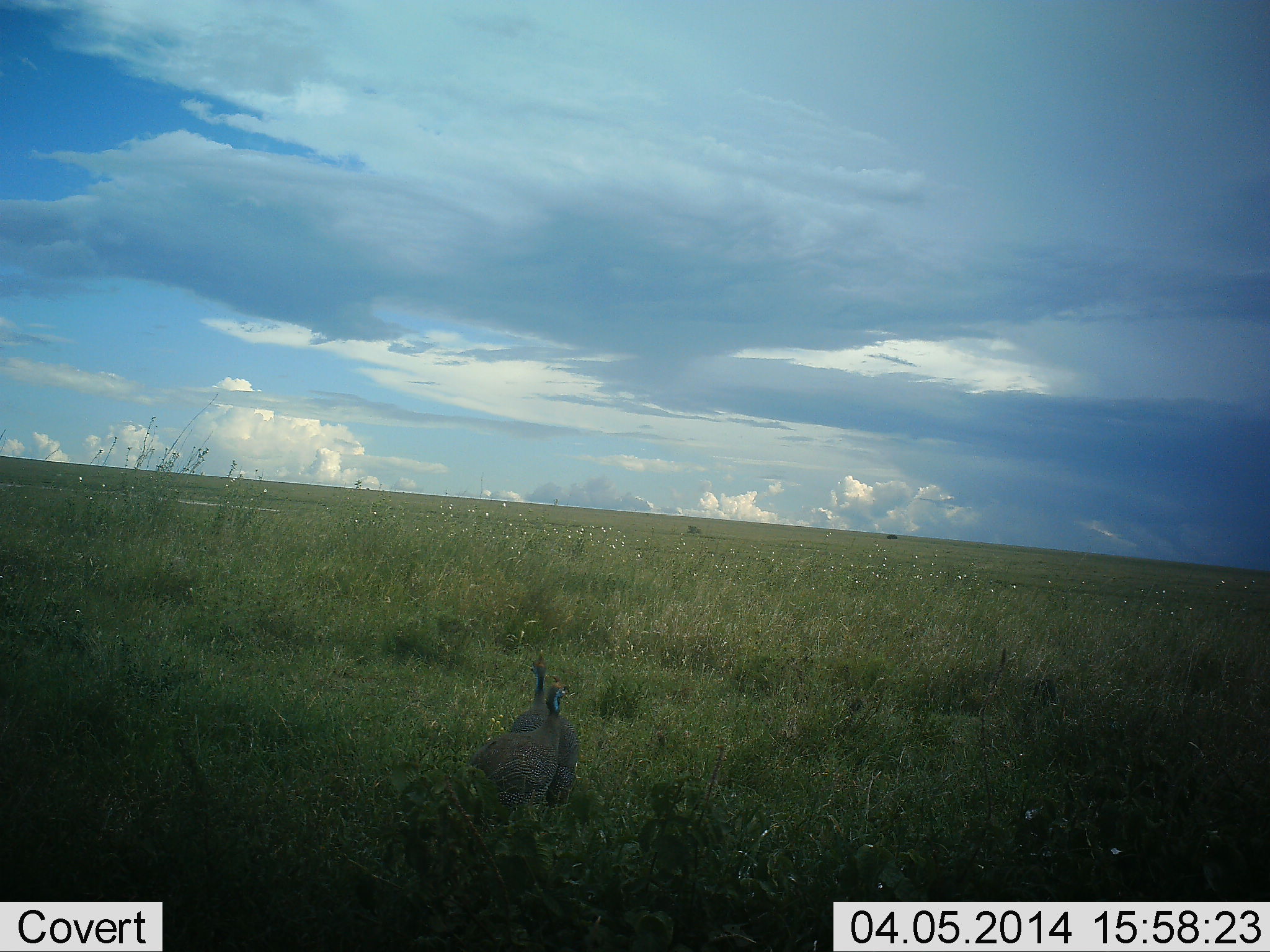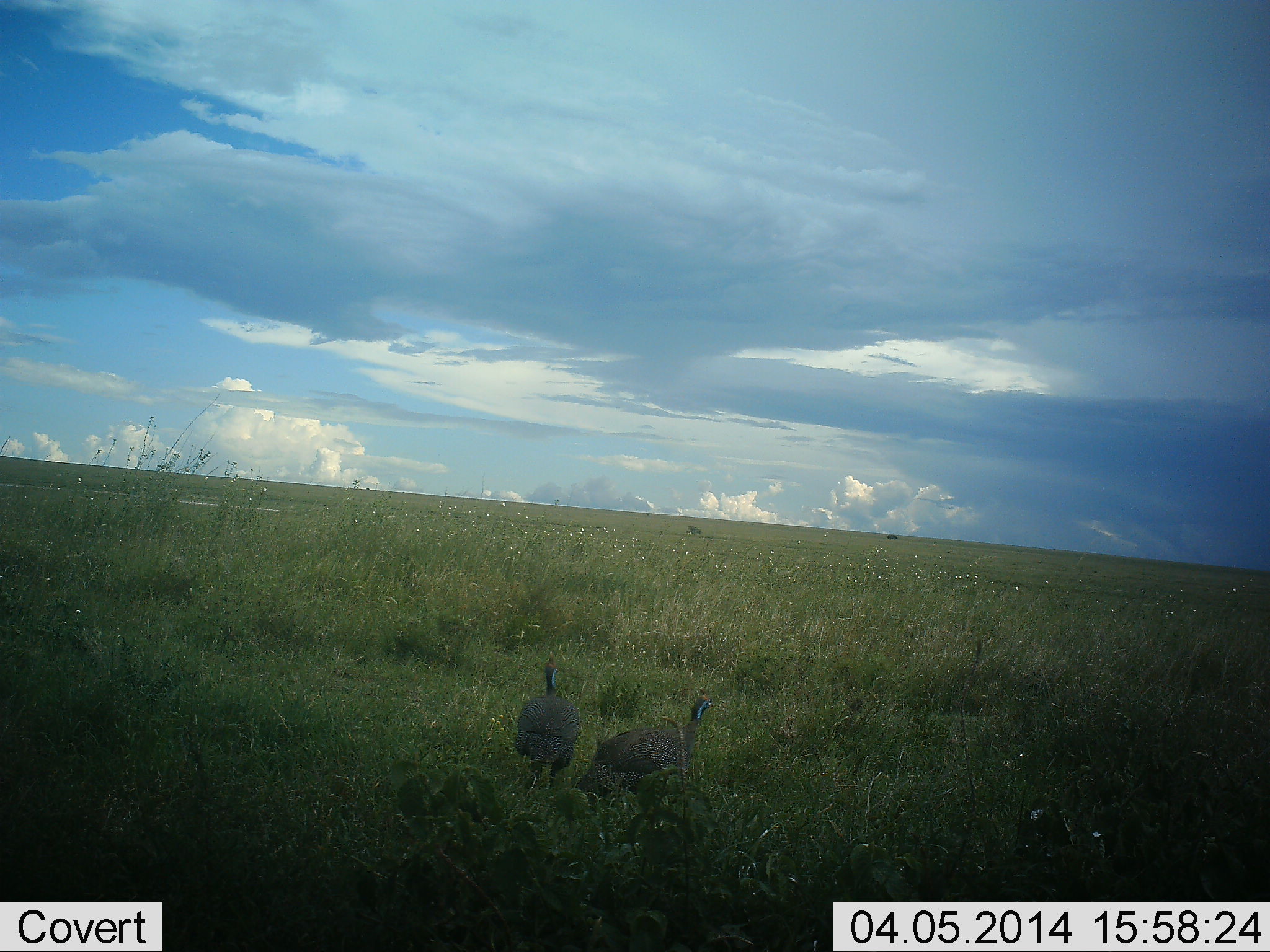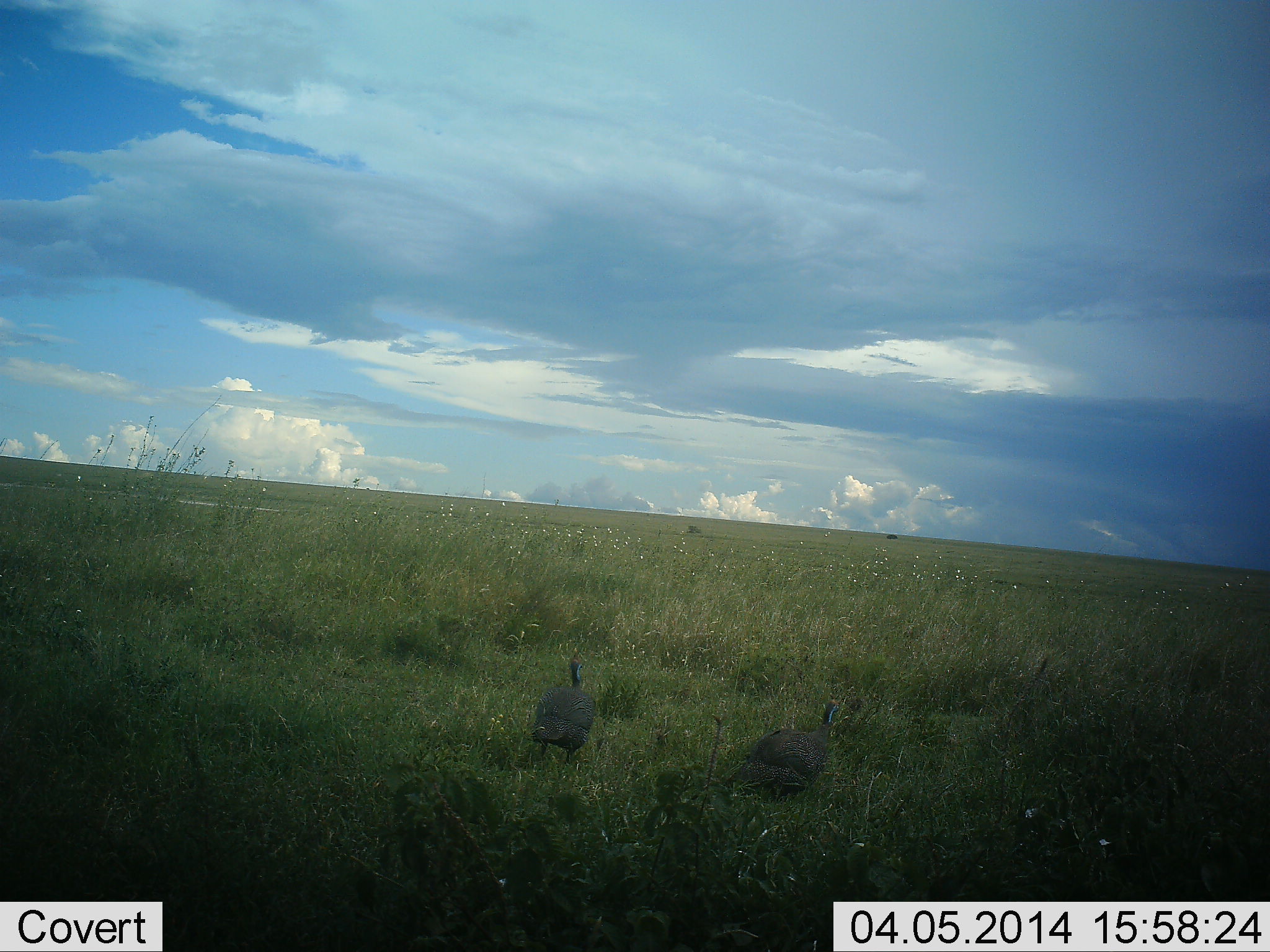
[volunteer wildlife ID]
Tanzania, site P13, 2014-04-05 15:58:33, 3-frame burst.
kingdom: Animalia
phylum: Chordata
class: Aves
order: Galliformes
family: Numididae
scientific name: Numididae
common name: guinea fowl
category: guineafowl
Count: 2.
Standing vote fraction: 20%.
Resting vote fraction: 0%.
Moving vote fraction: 90%.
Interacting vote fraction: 0%.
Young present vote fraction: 0%.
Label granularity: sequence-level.